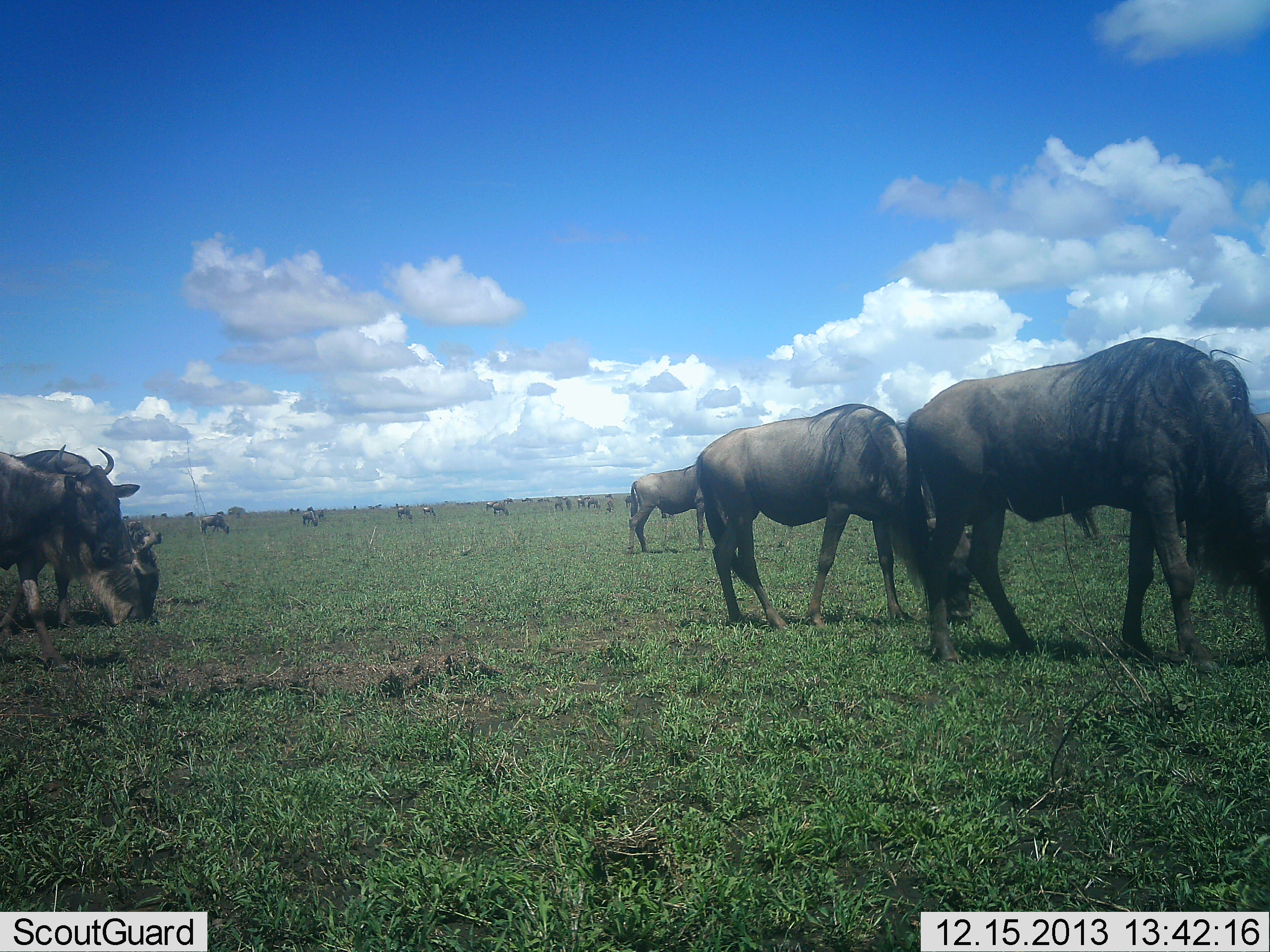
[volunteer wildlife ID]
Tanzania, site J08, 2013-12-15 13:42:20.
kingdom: Animalia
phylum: Chordata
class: Mammalia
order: Artiodactyla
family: Bovidae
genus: Connochaetes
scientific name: Connochaetes taurinus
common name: blue wildebeest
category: wildebeest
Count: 11-50.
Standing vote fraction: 60%.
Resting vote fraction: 10%.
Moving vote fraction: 20%.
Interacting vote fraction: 0%.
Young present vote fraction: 0%.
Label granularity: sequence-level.